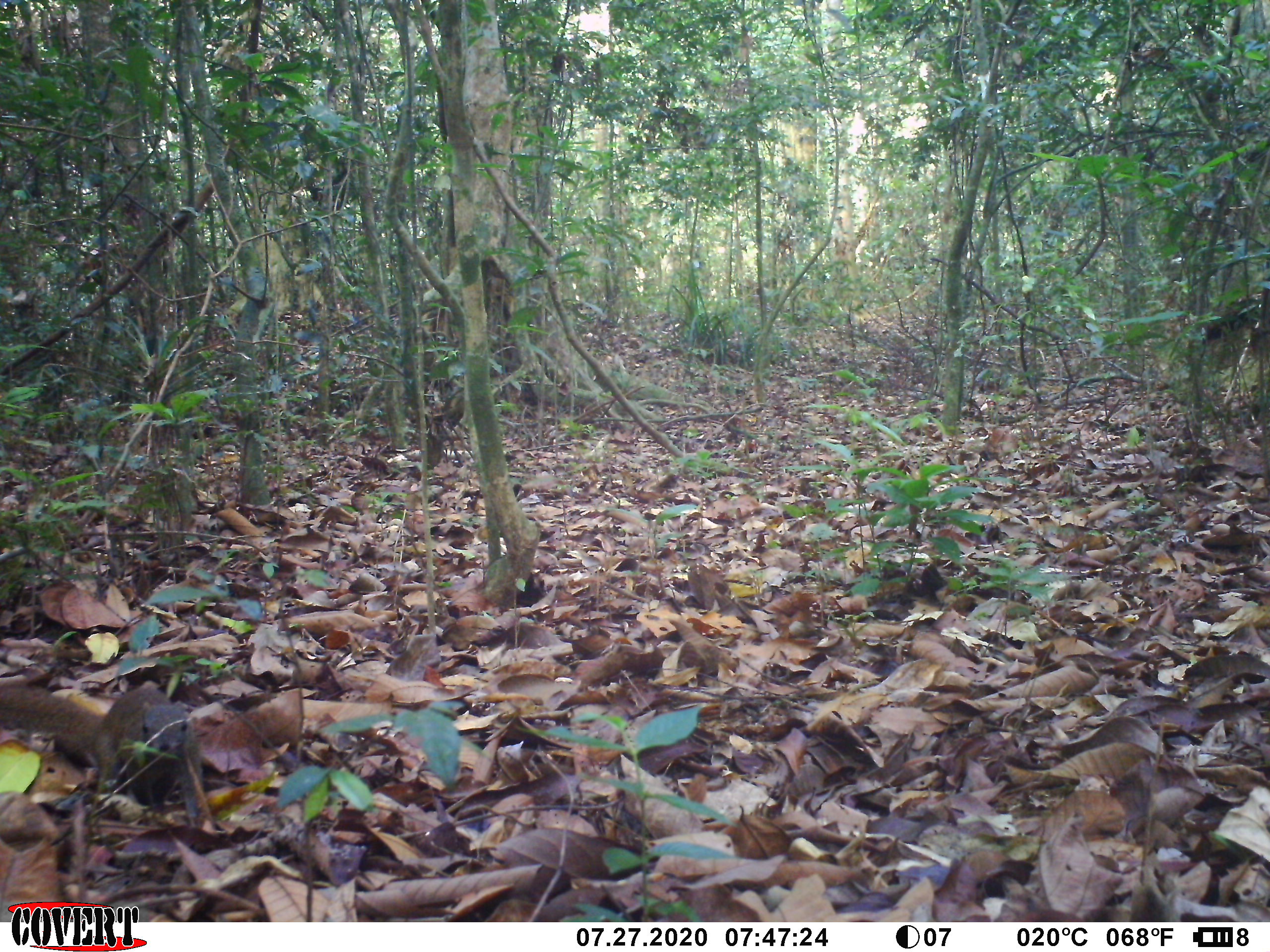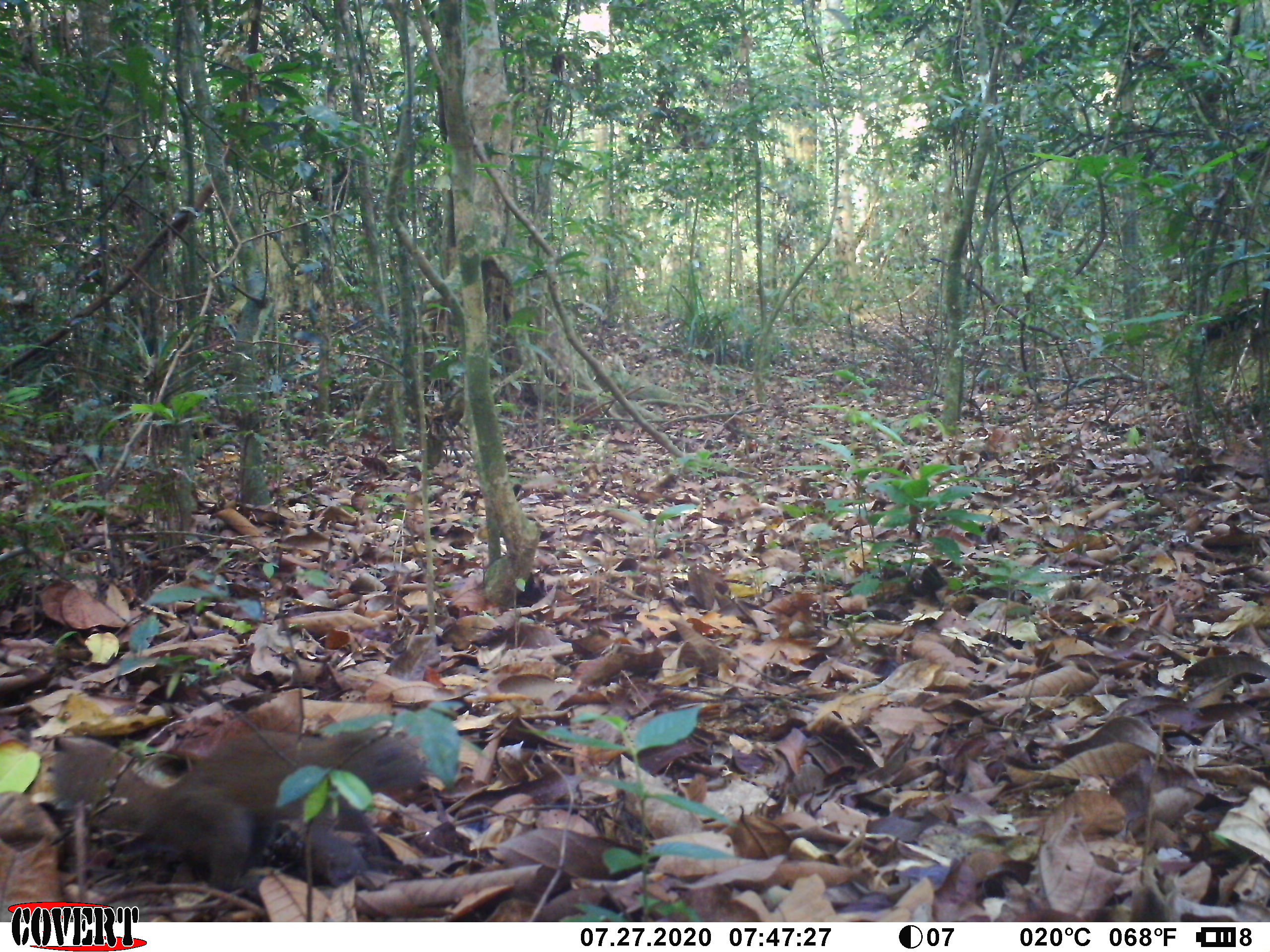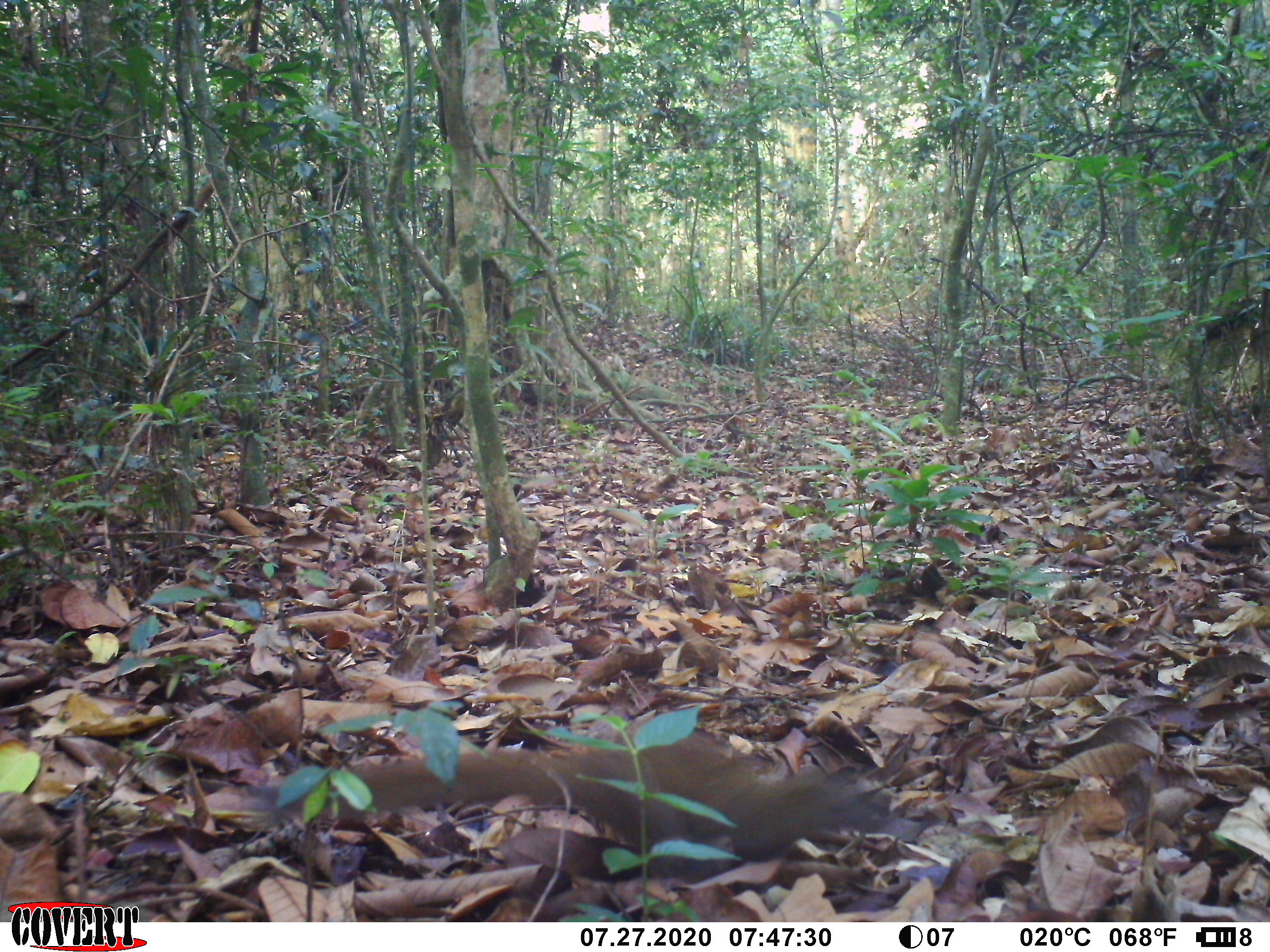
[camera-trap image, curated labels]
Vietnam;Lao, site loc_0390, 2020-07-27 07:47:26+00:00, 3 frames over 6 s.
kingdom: Animalia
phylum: Chordata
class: Mammalia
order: Rodentia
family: Sciuridae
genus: Callosciurus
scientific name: Callosciurus erythraeus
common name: pallas's squirrel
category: pallass squirrel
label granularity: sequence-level